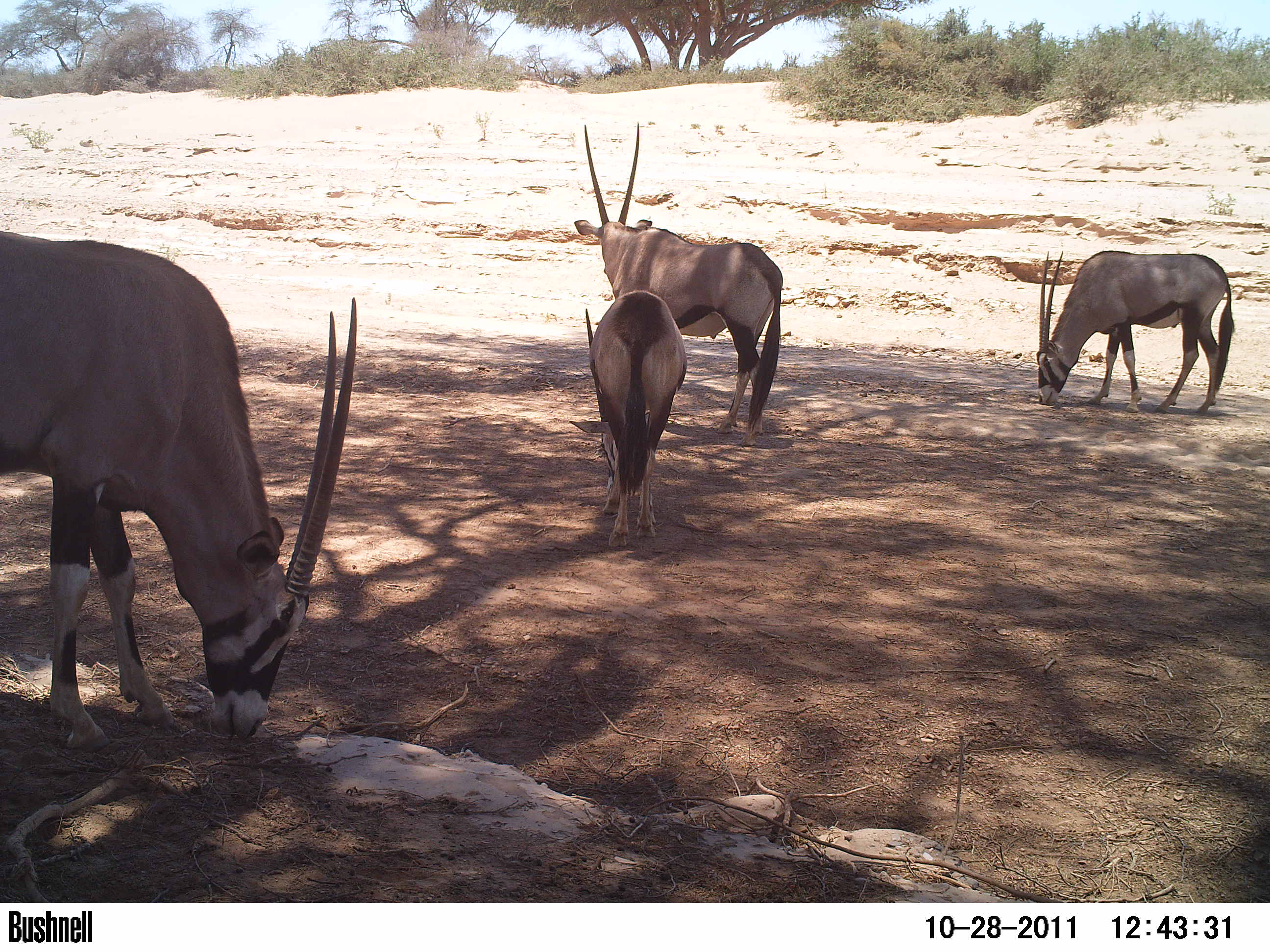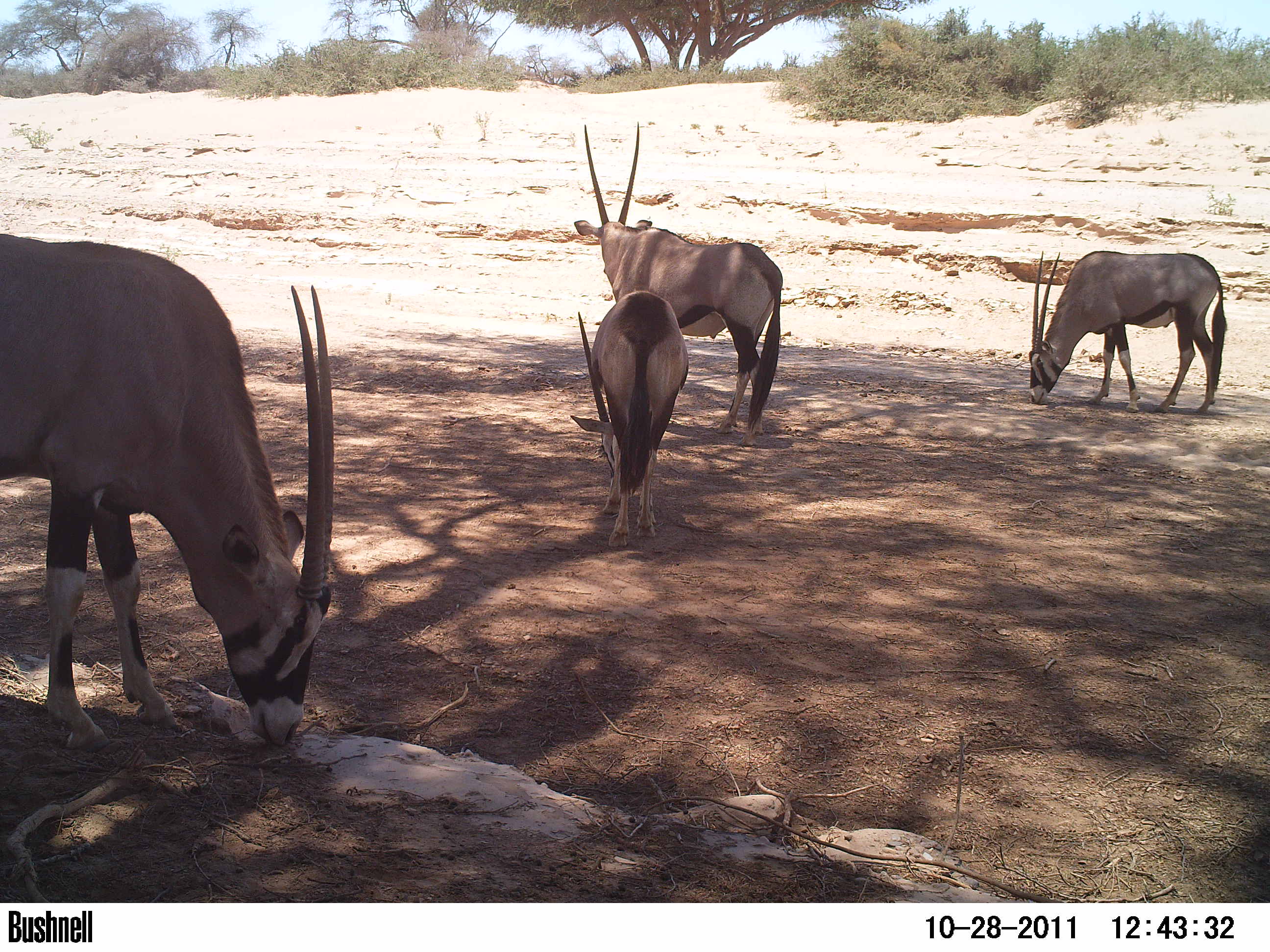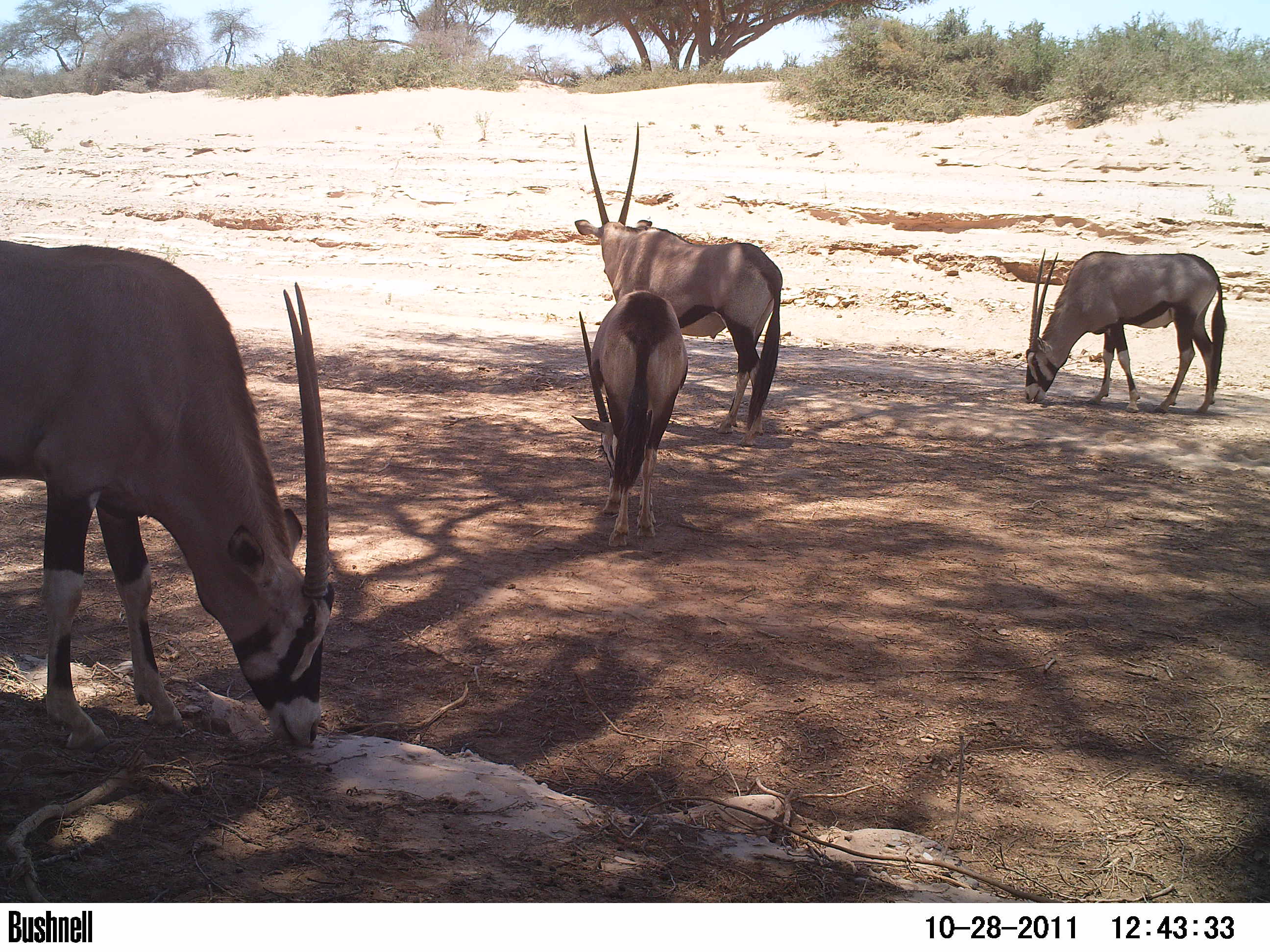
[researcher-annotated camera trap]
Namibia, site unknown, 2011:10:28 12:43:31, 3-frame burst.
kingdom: Animalia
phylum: Chordata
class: Mammalia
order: Artiodactyla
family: Bovidae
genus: Oryx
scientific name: Oryx gazella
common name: gemsbok